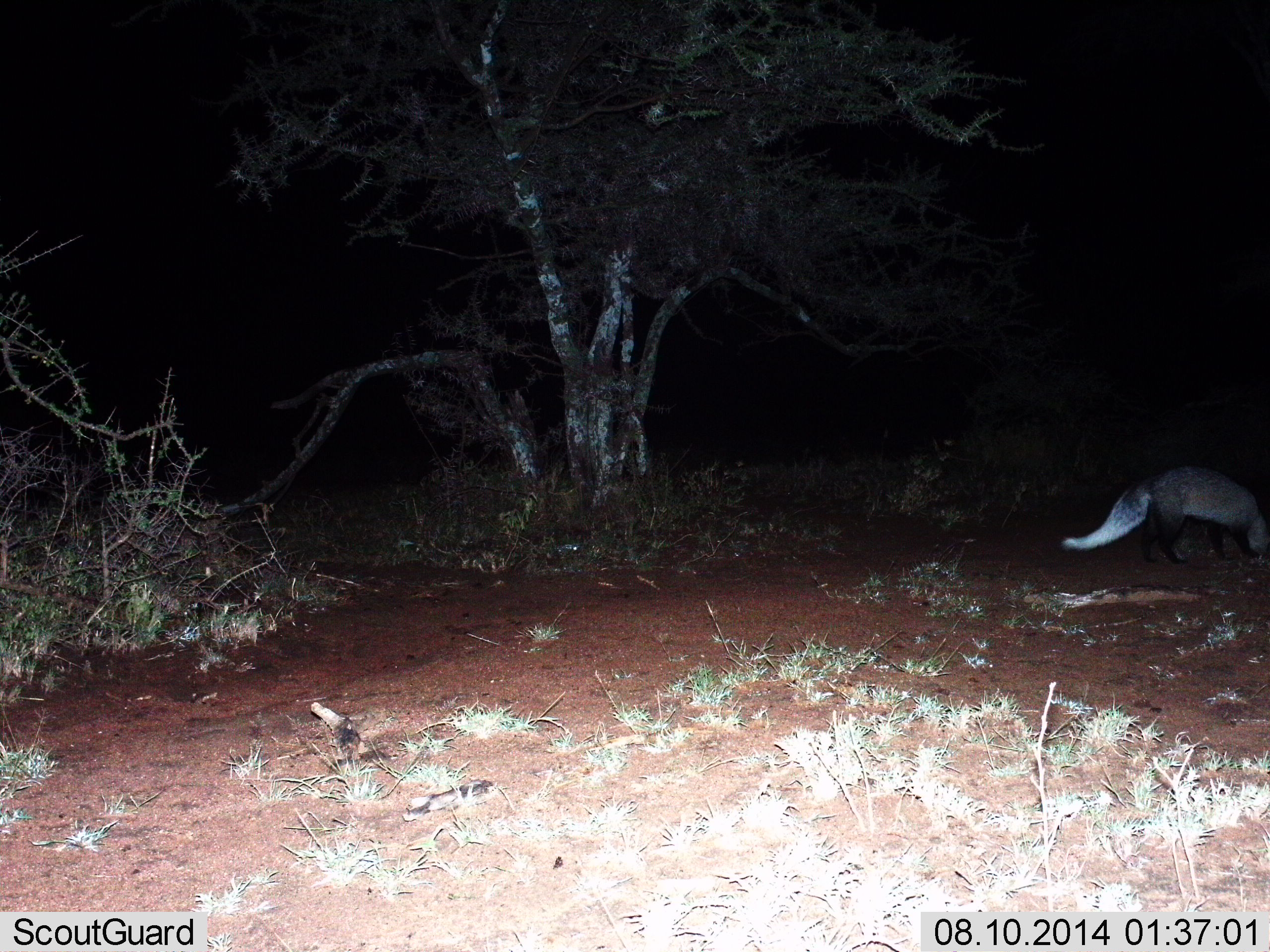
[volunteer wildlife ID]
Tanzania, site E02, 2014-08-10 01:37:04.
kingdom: Animalia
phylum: Chordata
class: Mammalia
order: Carnivora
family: Herpestidae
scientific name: Herpestidae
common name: mongoose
Mongoose (Herpestidae), count 1. Behavior (volunteer vote fractions): standing 43%, resting 0%, moving 43%, interacting 0%. Young present (vote fraction): 0%. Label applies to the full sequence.